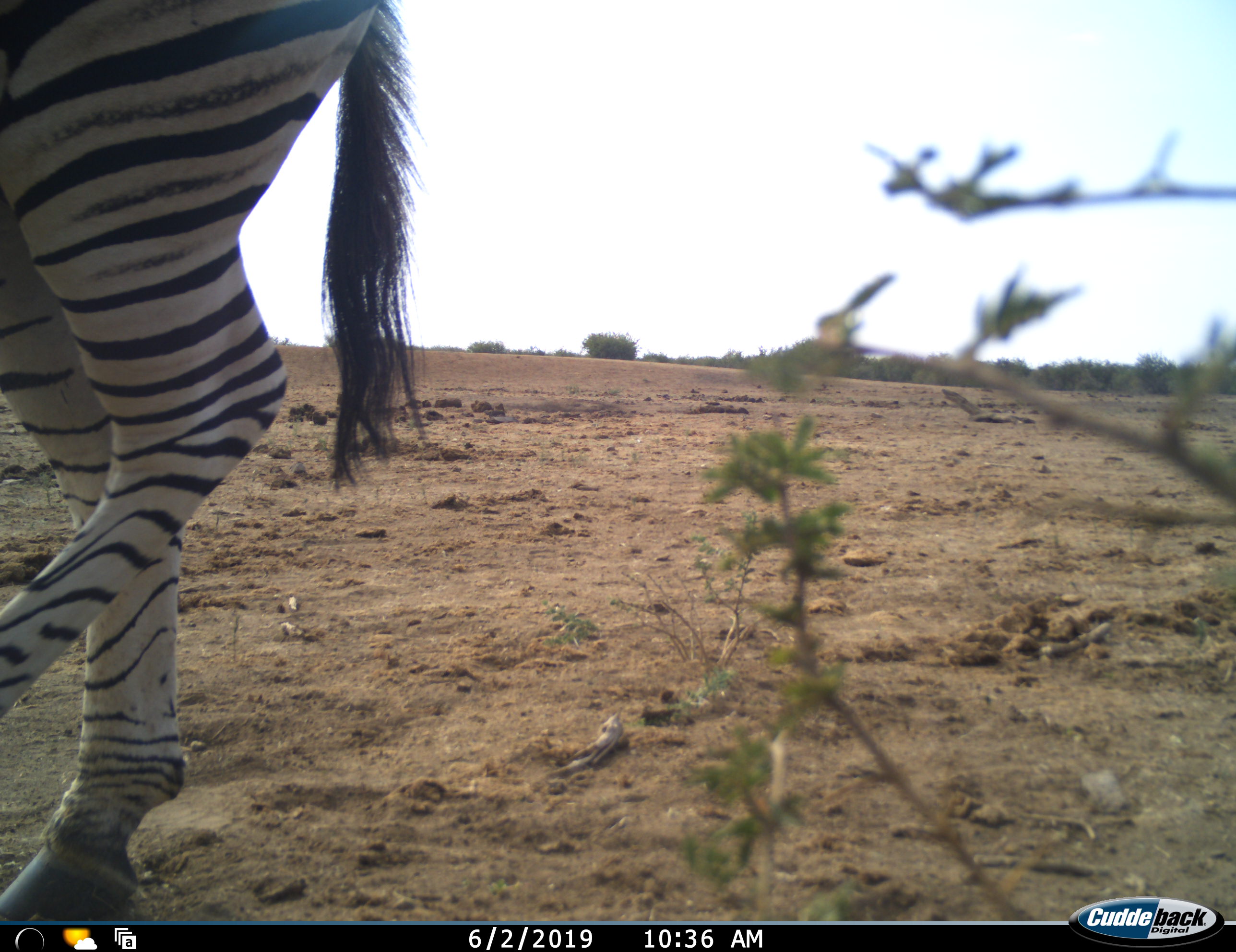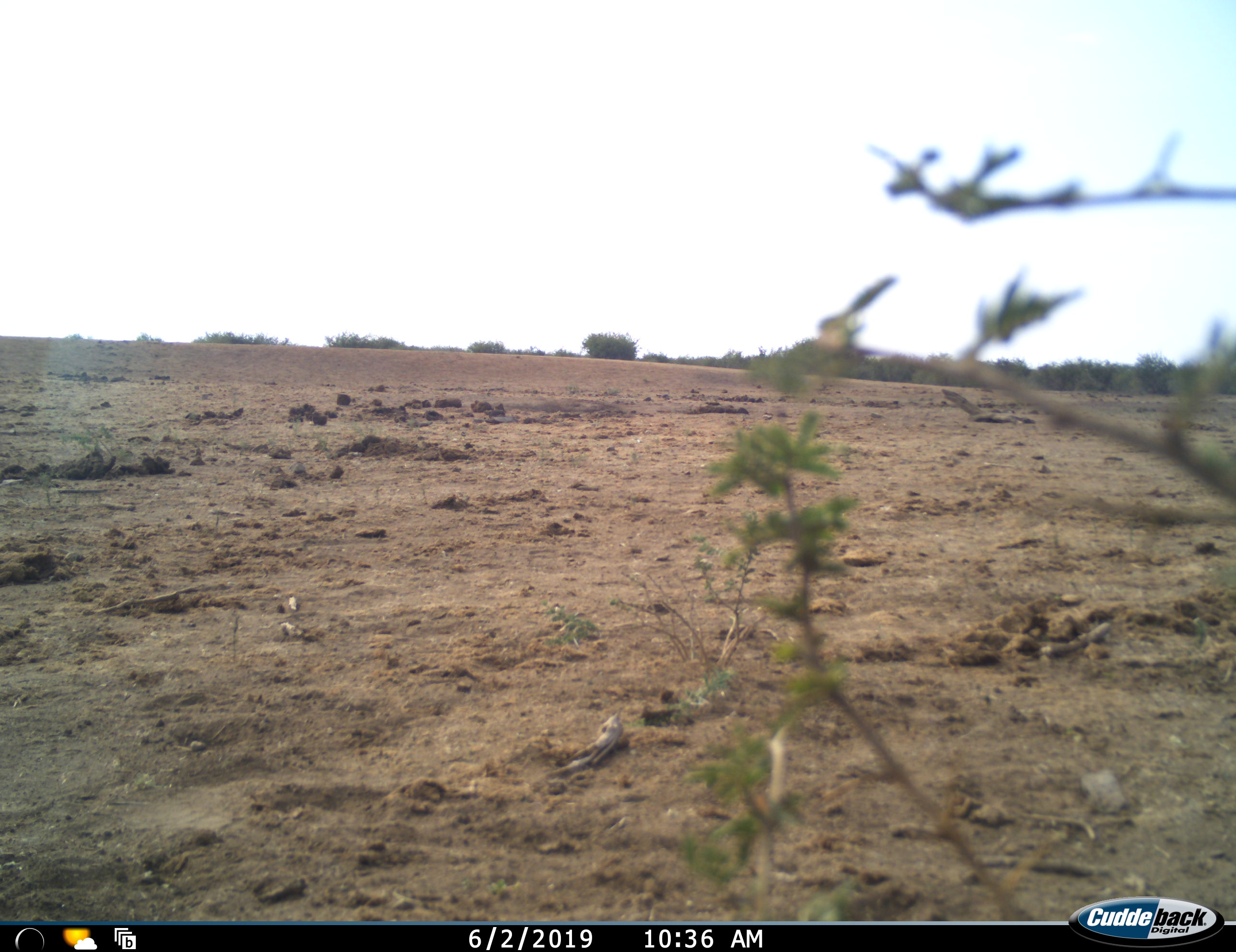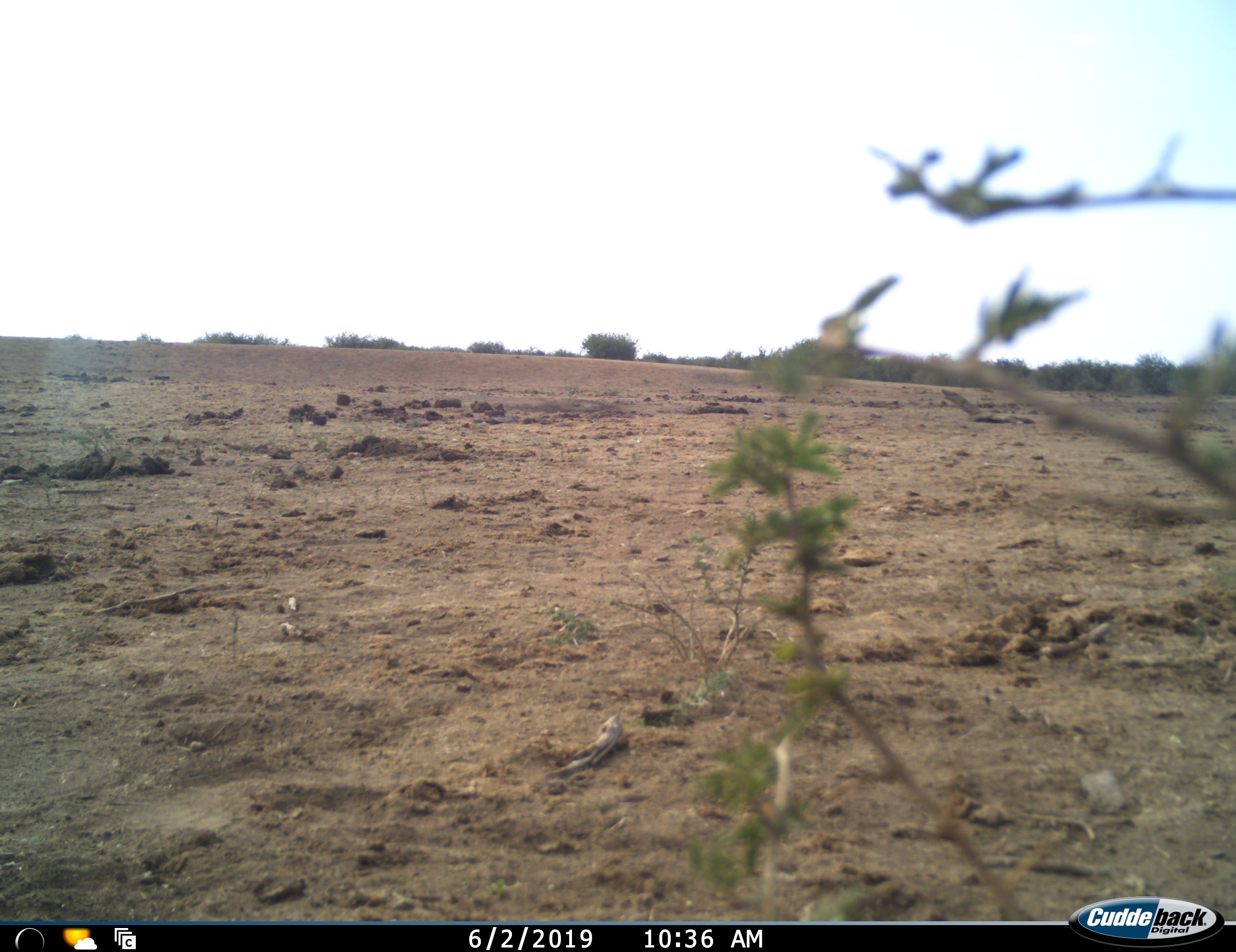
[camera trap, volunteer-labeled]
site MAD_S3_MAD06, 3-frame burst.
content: unidentified animal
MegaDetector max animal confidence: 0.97